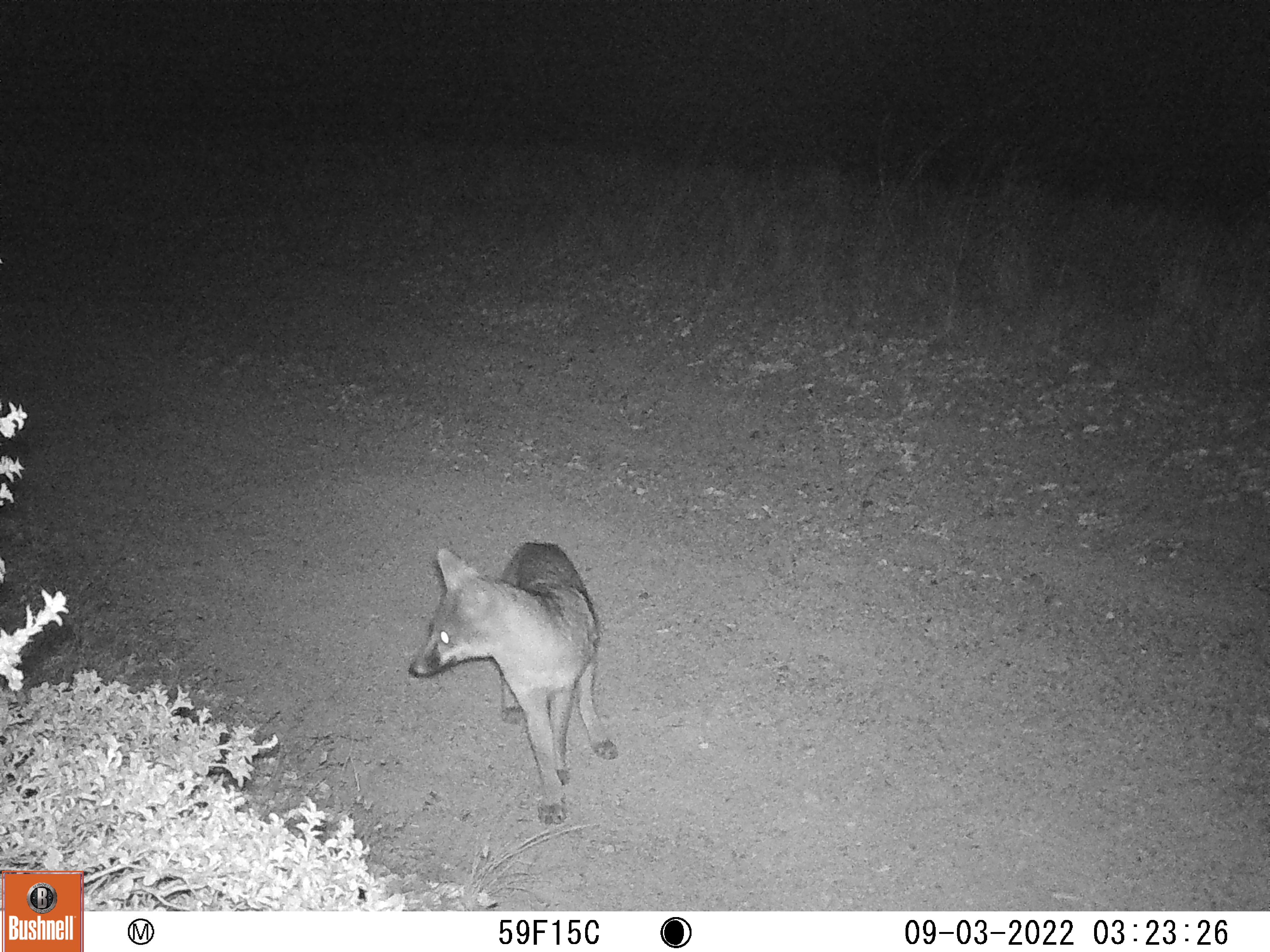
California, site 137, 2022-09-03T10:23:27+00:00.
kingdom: Animalia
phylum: Chordata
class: Mammalia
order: Carnivora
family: Canidae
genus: Urocyon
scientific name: Urocyon cinereoargenteus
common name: gray fox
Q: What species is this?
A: Gray fox (Urocyon cinereoargenteus).